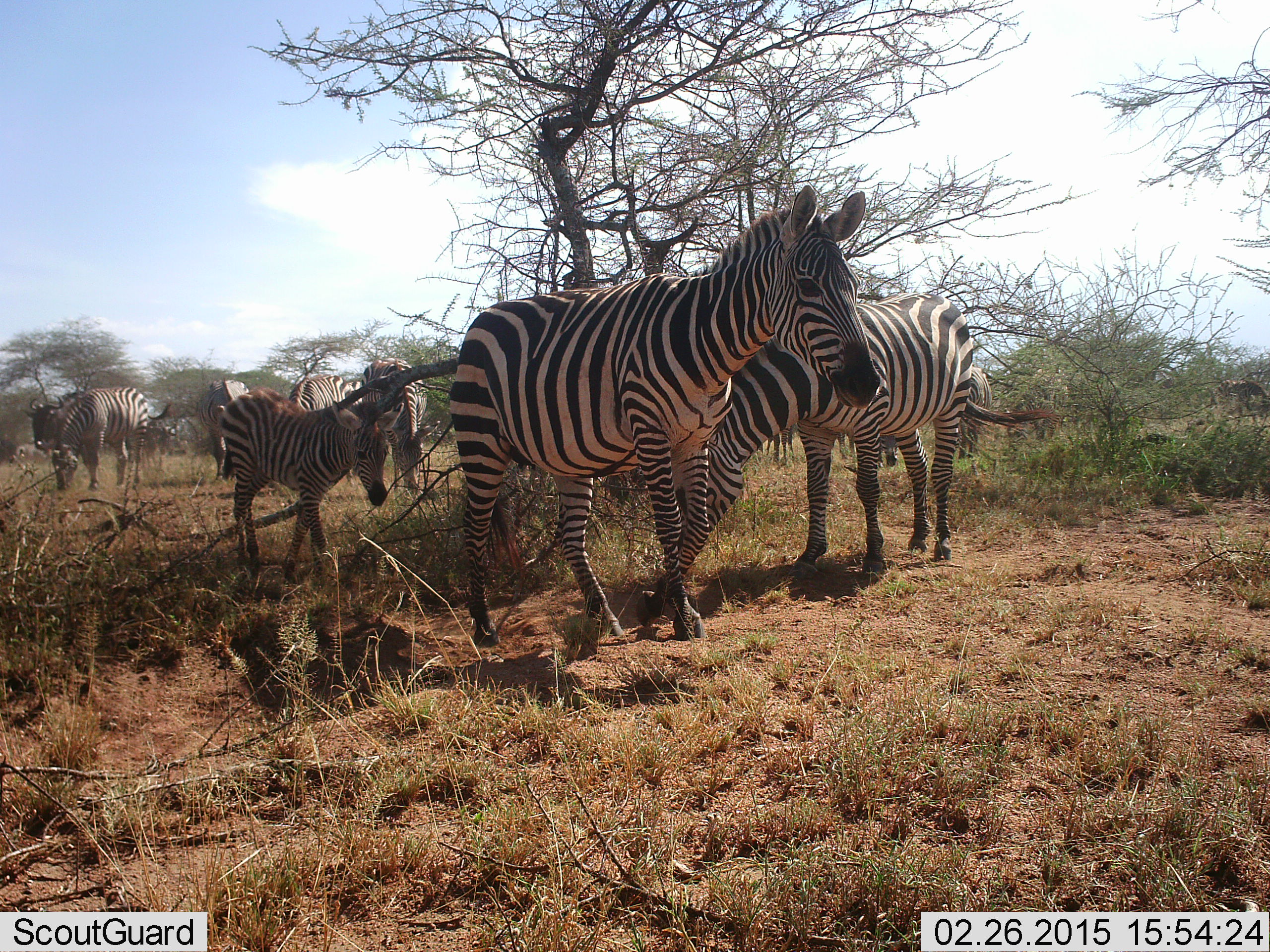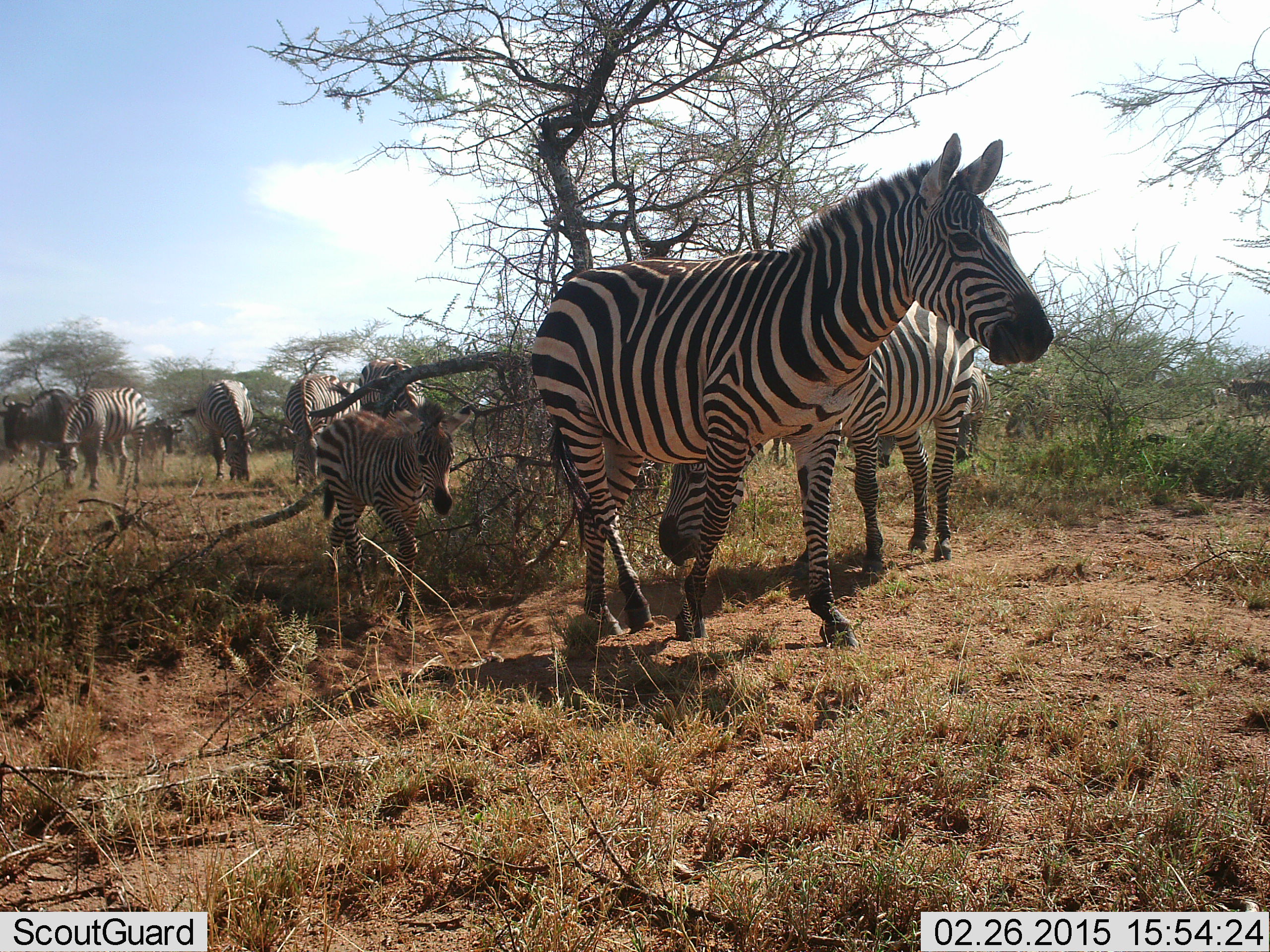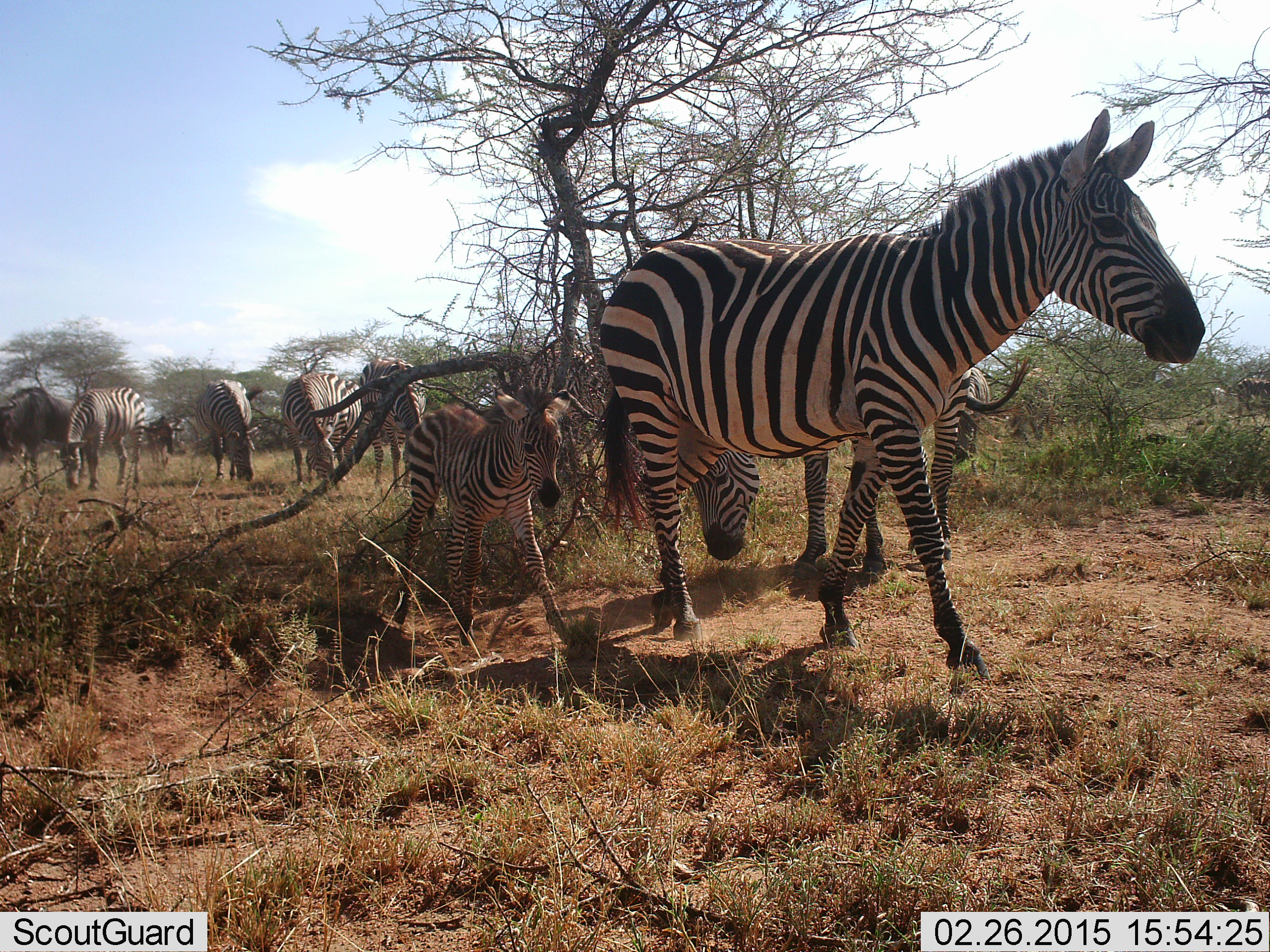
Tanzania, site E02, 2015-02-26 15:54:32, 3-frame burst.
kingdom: Animalia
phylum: Chordata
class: Mammalia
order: Perissodactyla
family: Equidae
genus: Equus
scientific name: Equus quagga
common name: plains zebra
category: zebra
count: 9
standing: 40%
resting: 0%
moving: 80%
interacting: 10%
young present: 80%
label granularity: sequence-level